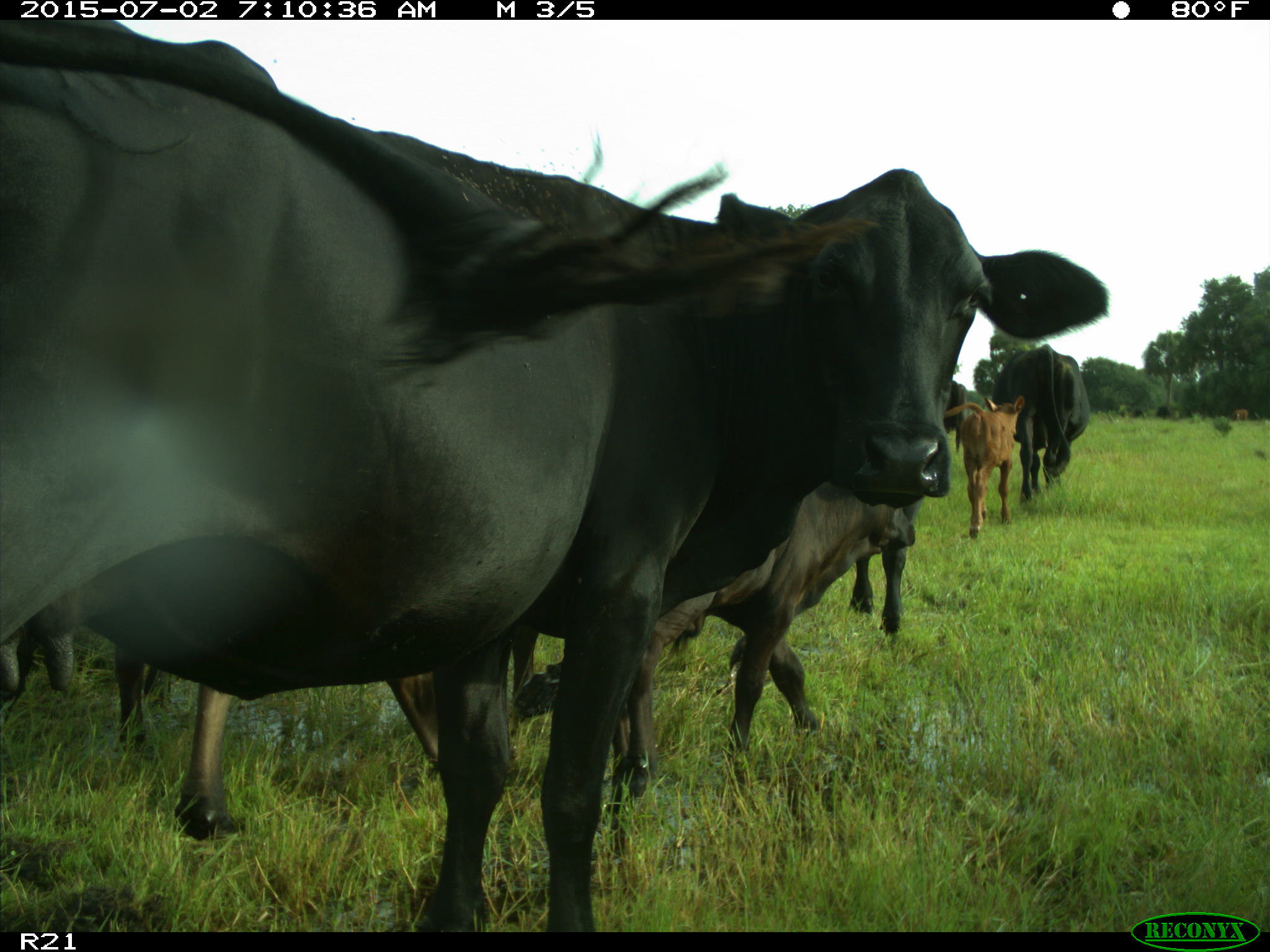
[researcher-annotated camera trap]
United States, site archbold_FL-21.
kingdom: Animalia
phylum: Chordata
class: Mammalia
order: Artiodactyla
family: Bovidae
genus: Bos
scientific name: Bos taurus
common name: domestic cow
Bos taurus (domestic cow).